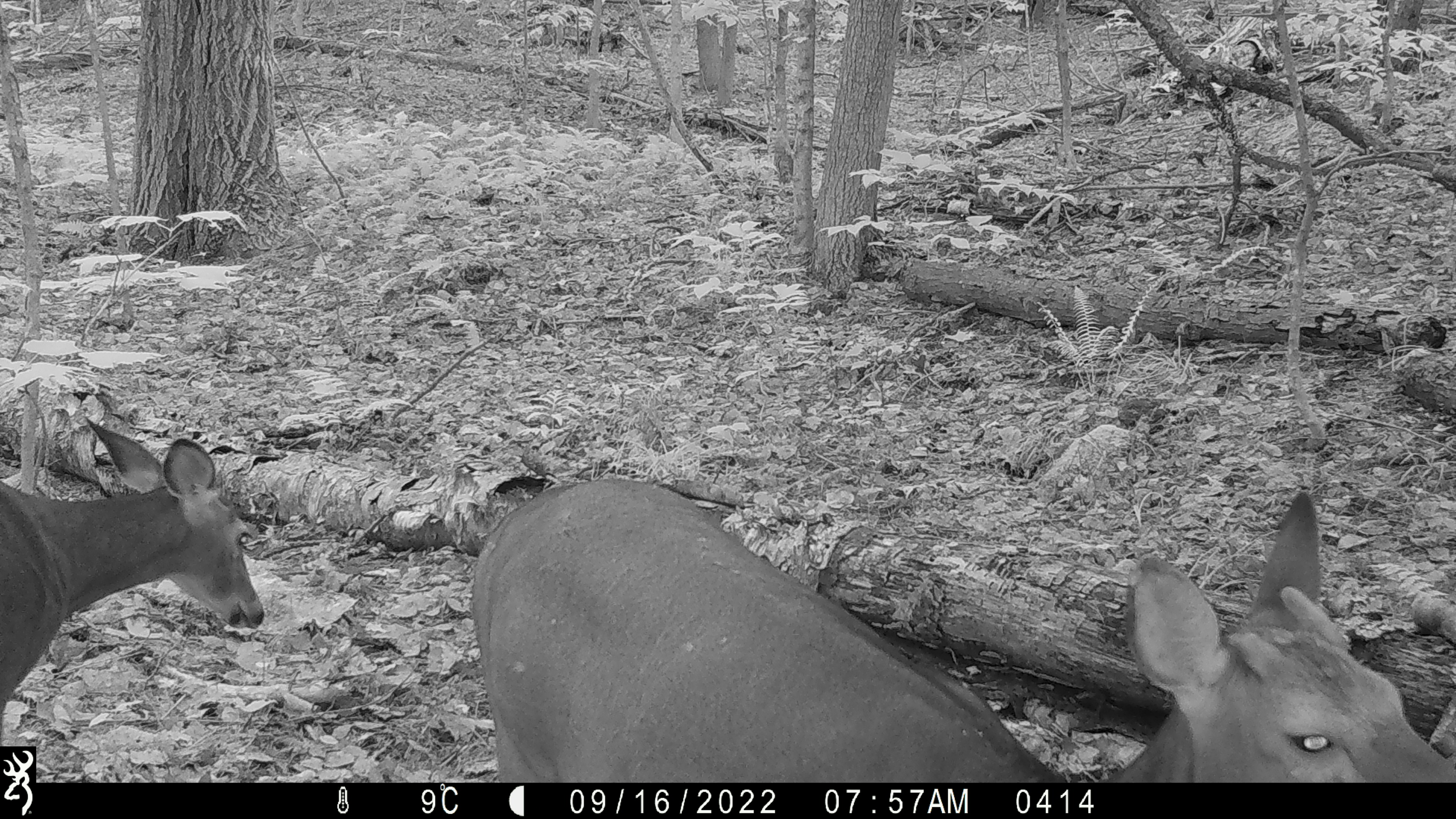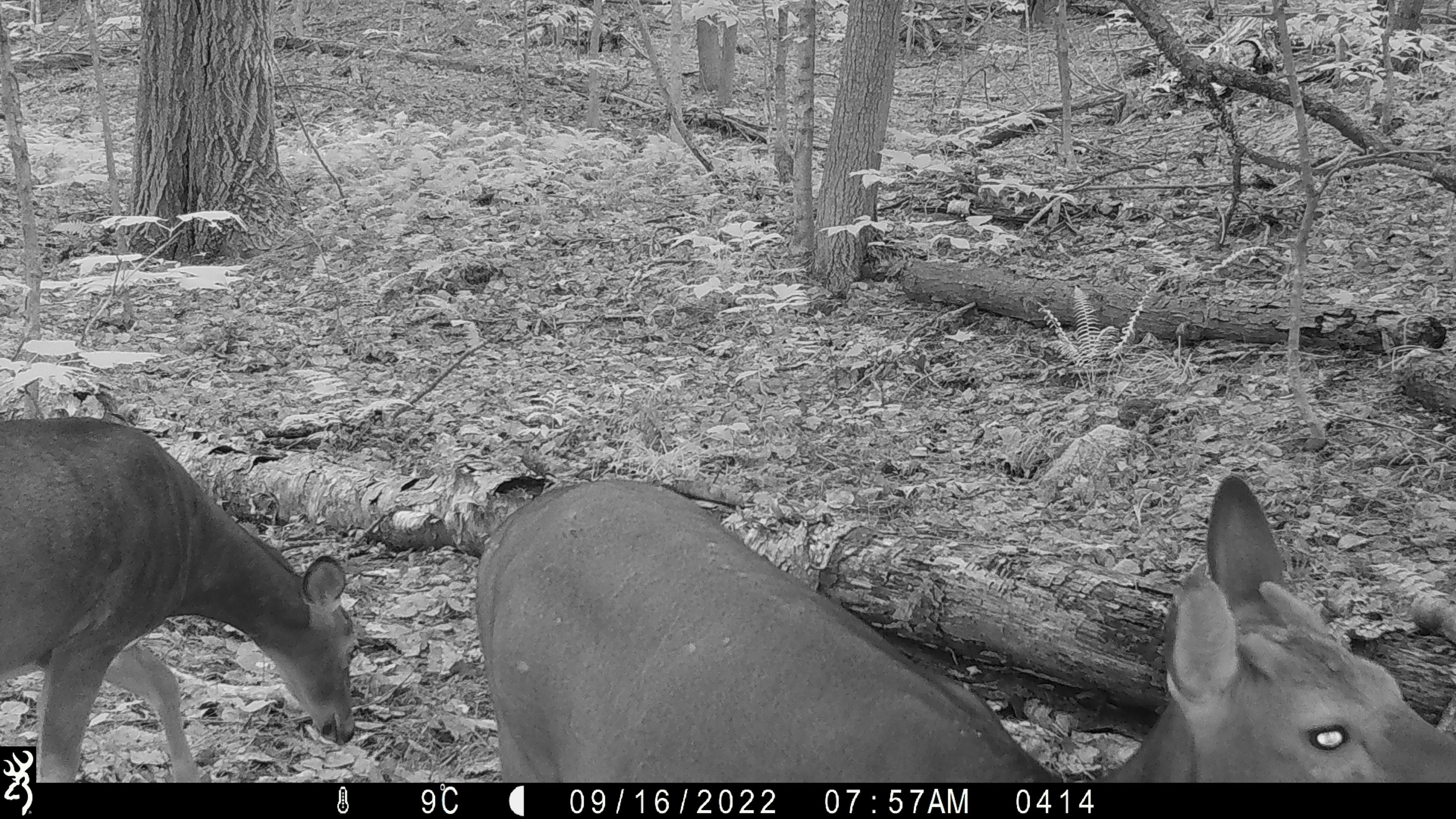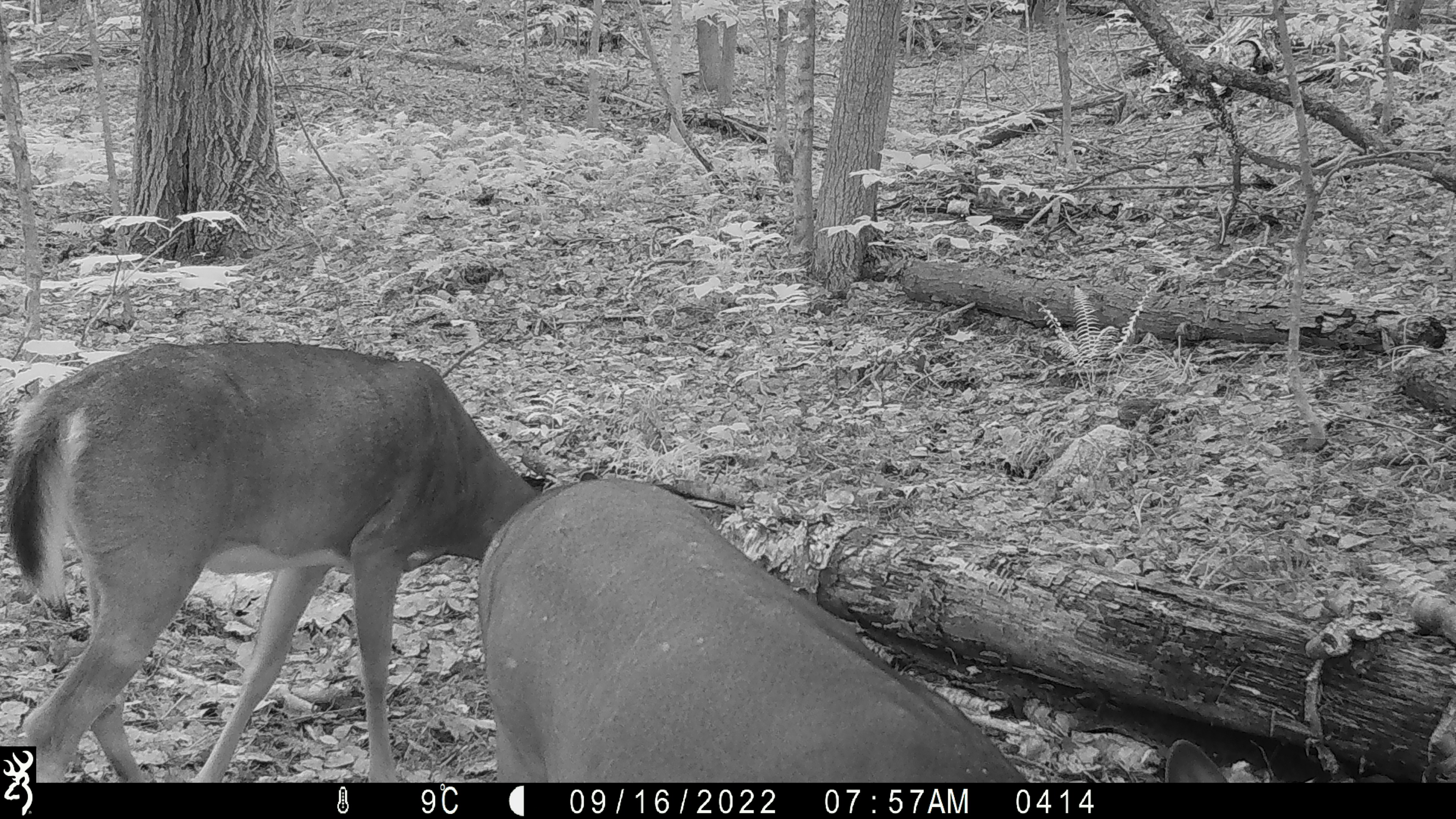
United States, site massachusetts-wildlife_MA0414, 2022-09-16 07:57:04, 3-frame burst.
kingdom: Animalia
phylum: Chordata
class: Mammalia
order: Artiodactyla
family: Cervidae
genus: Odocoileus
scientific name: Odocoileus virginianus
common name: white-tailed deer